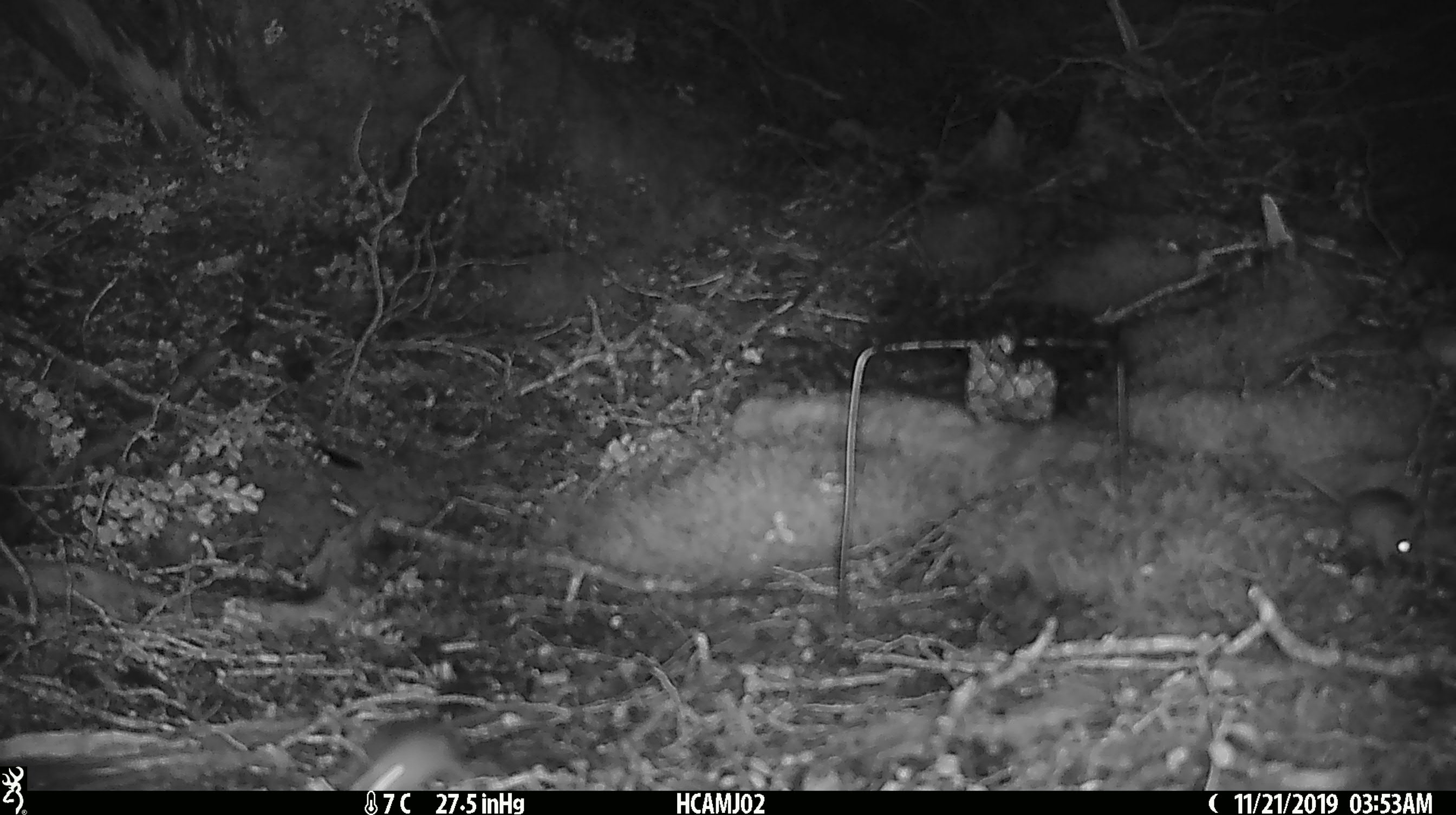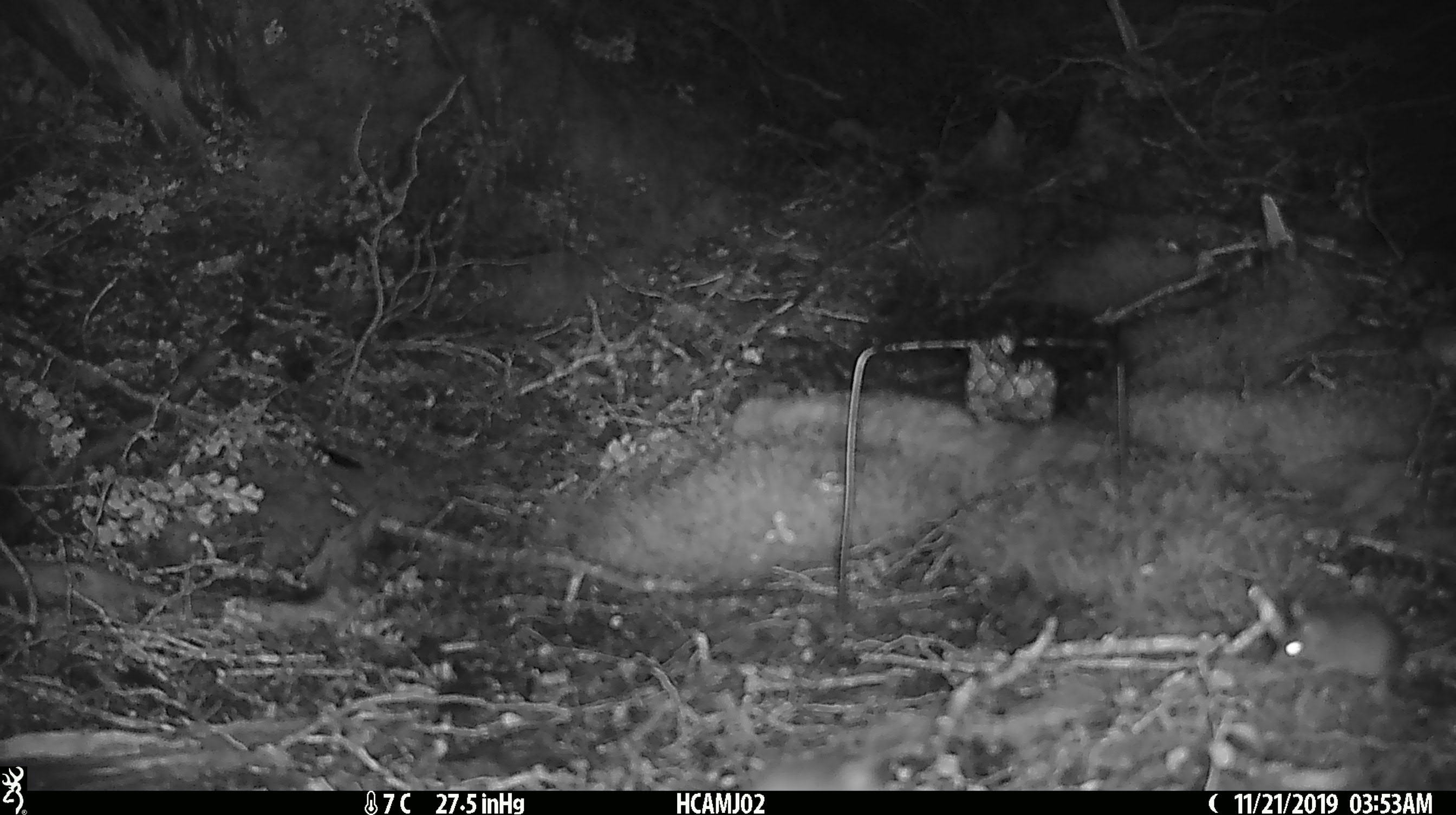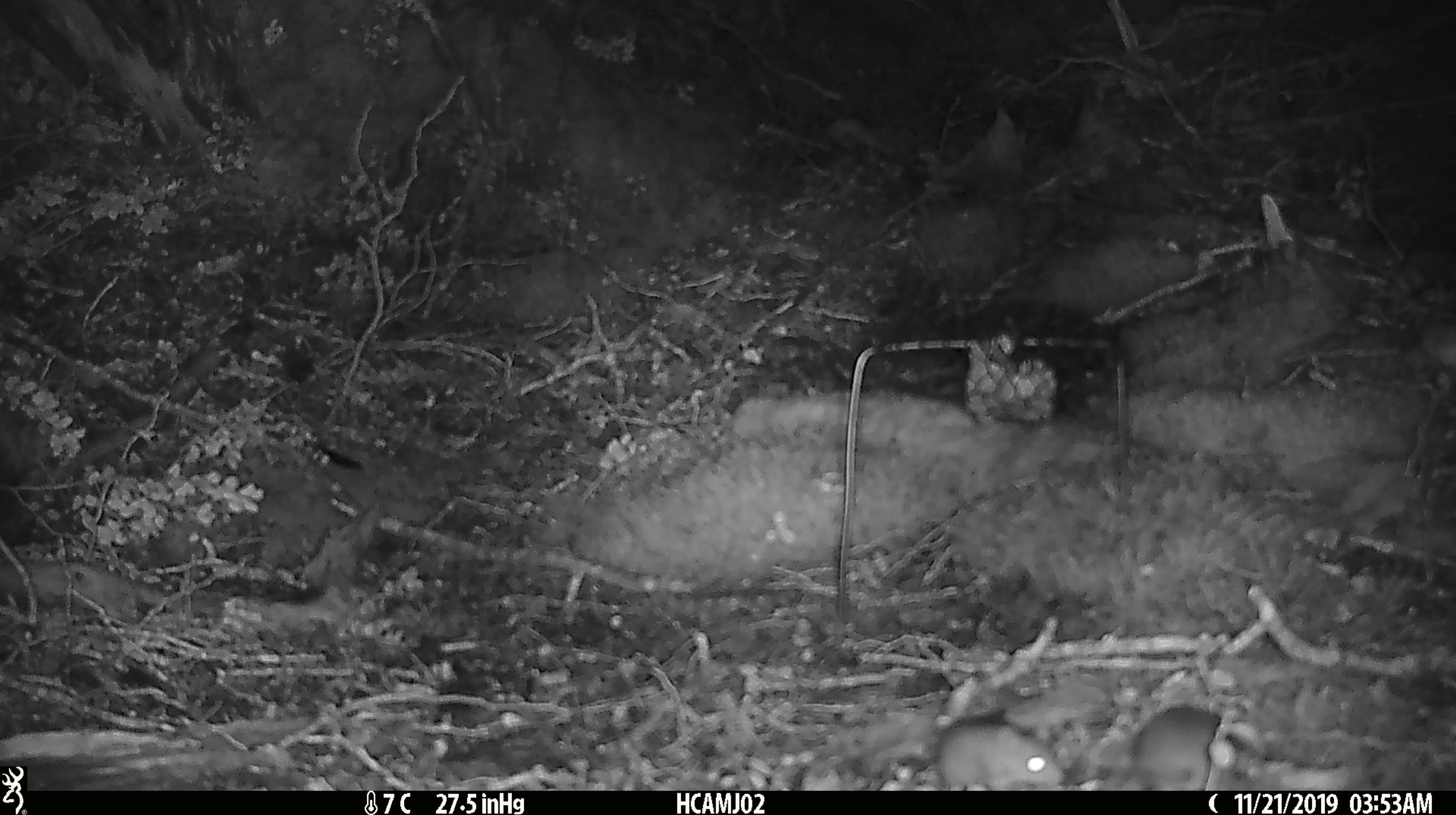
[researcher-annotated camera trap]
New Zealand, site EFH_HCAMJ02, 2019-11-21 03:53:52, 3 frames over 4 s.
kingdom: Animalia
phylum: Chordata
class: Mammalia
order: Rodentia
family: Muridae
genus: Mus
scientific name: Mus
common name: mouse